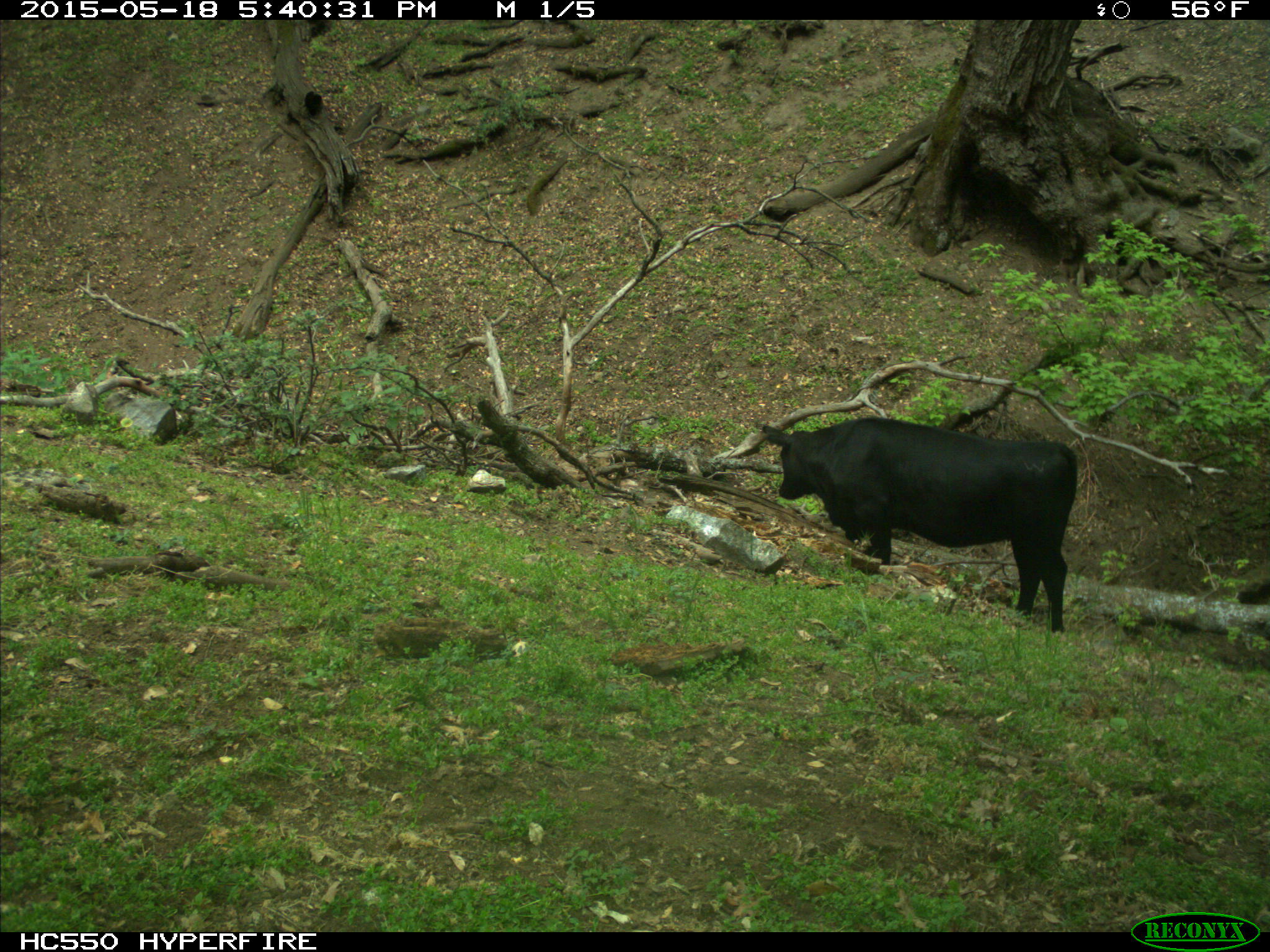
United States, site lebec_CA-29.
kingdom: Animalia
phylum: Chordata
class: Mammalia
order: Artiodactyla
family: Bovidae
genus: Bos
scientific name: Bos taurus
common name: domestic cow